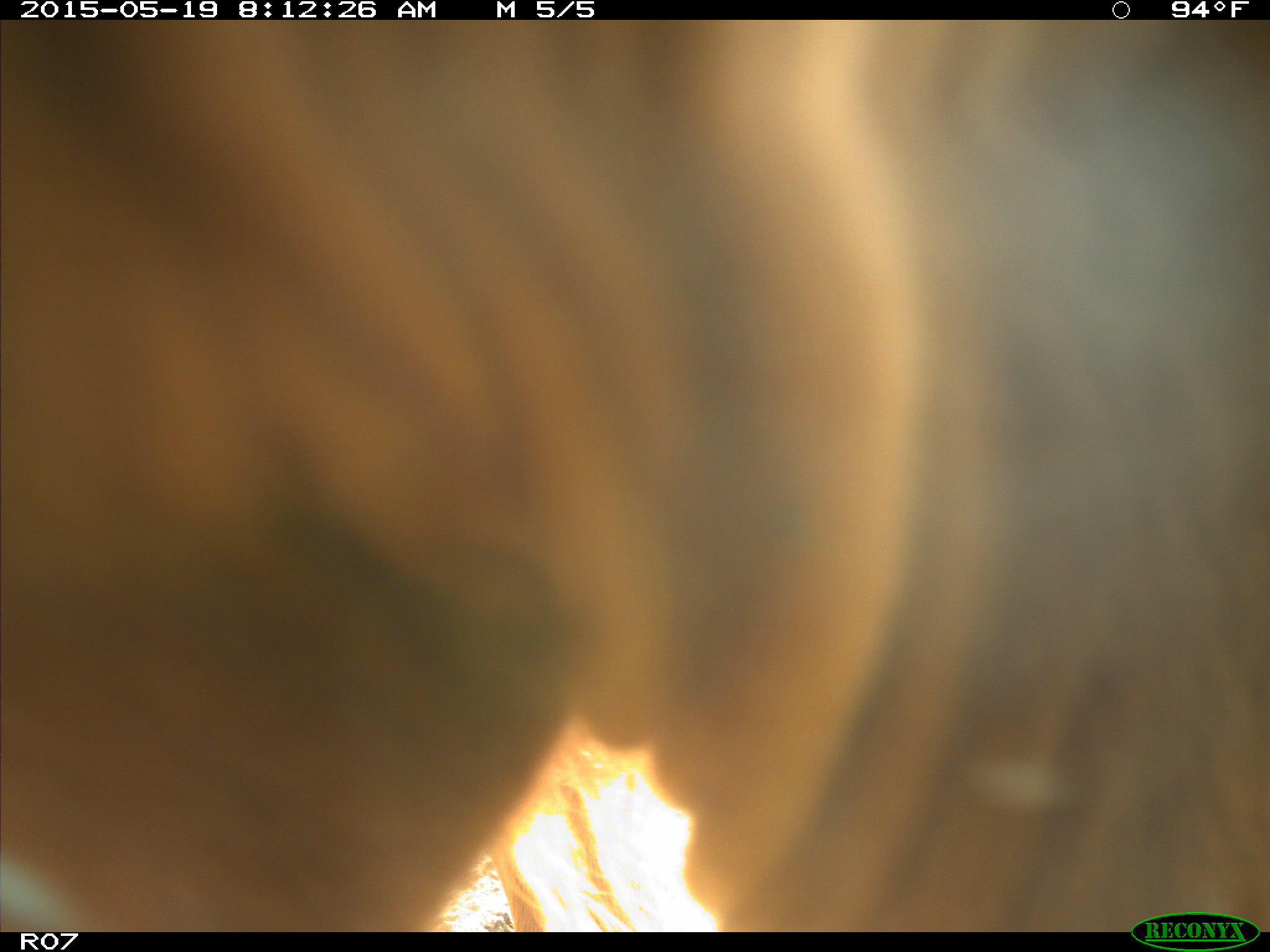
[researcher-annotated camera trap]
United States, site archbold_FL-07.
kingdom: Animalia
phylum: Chordata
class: Mammalia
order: Artiodactyla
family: Bovidae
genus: Bos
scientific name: Bos taurus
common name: domestic cow